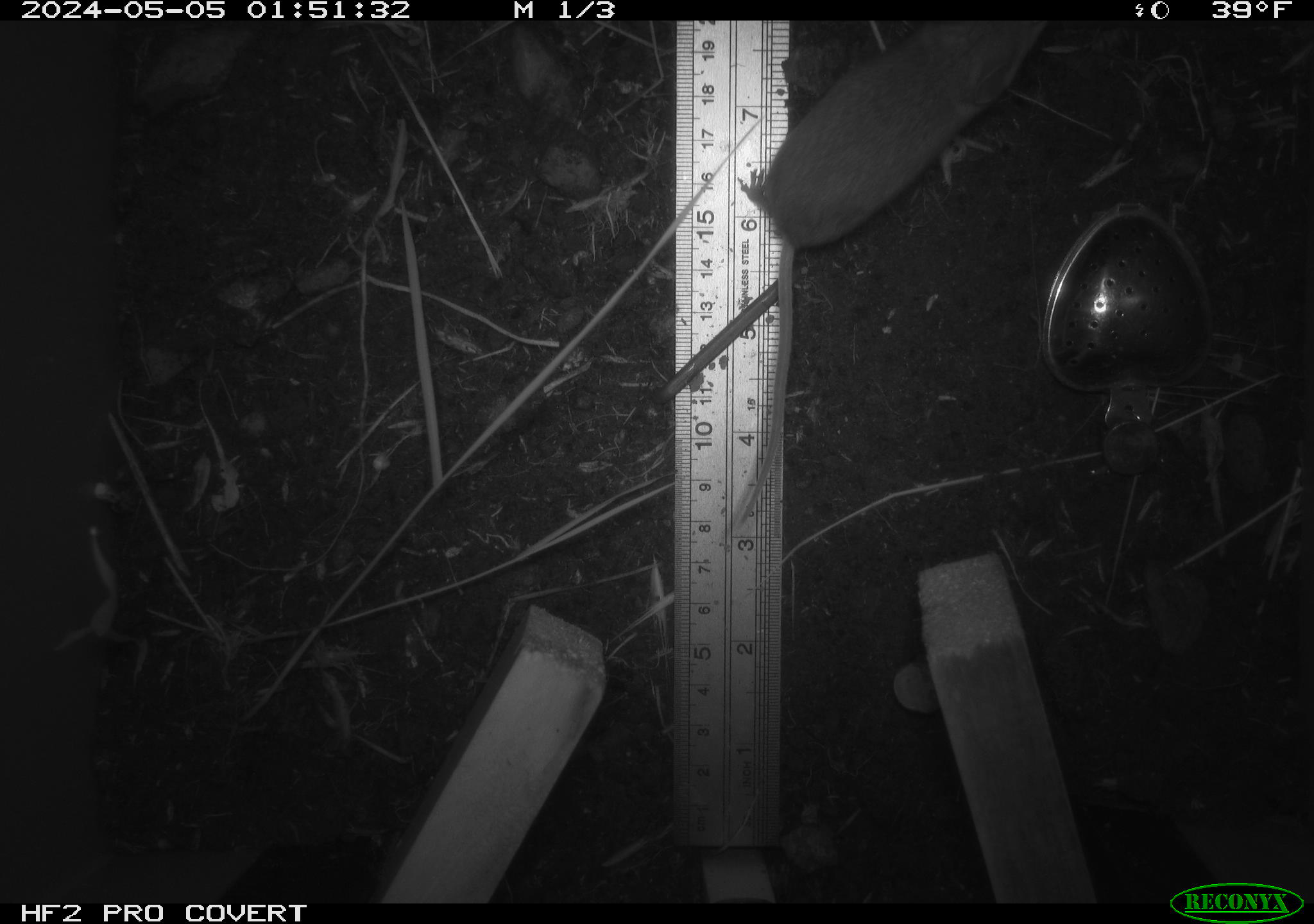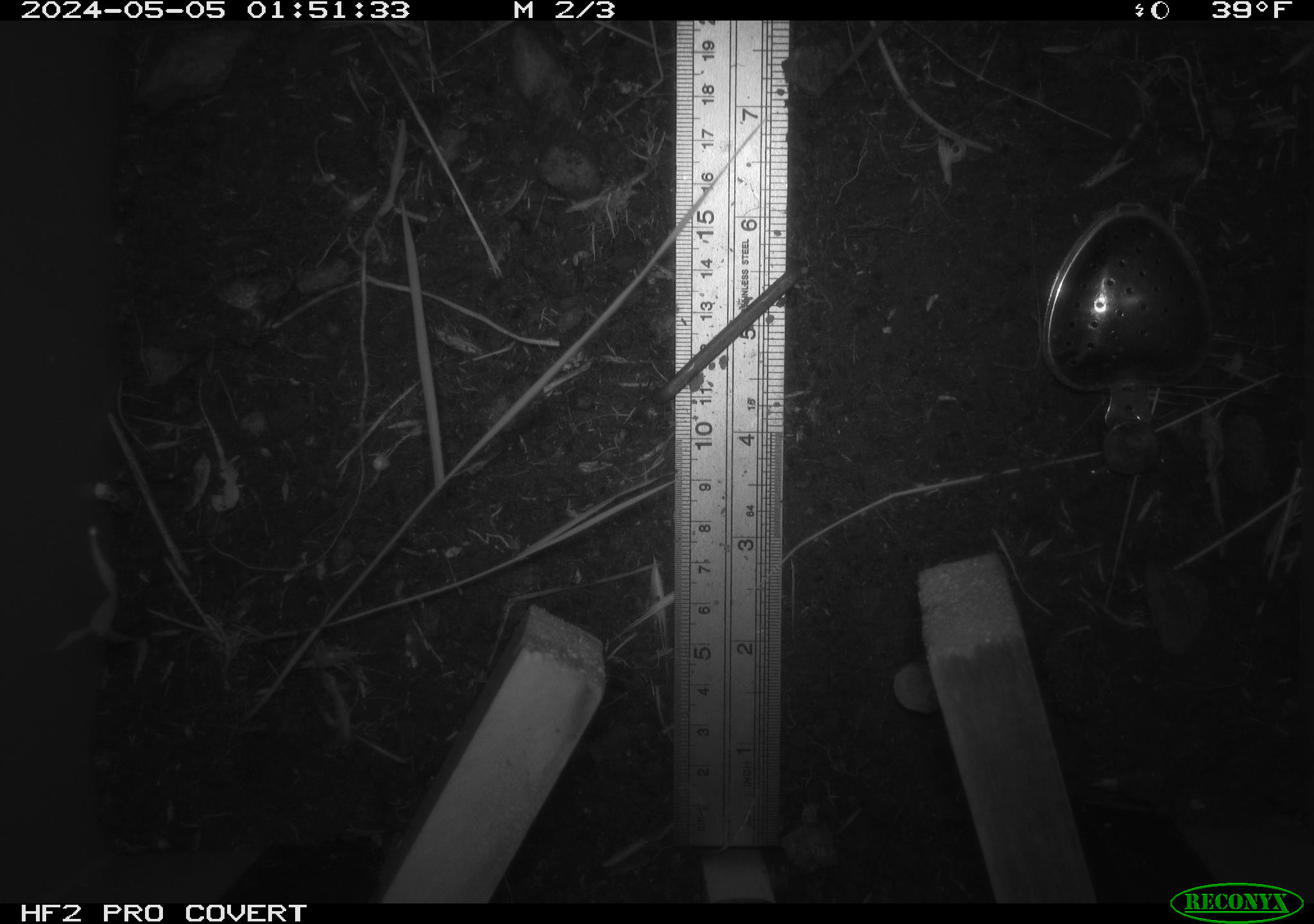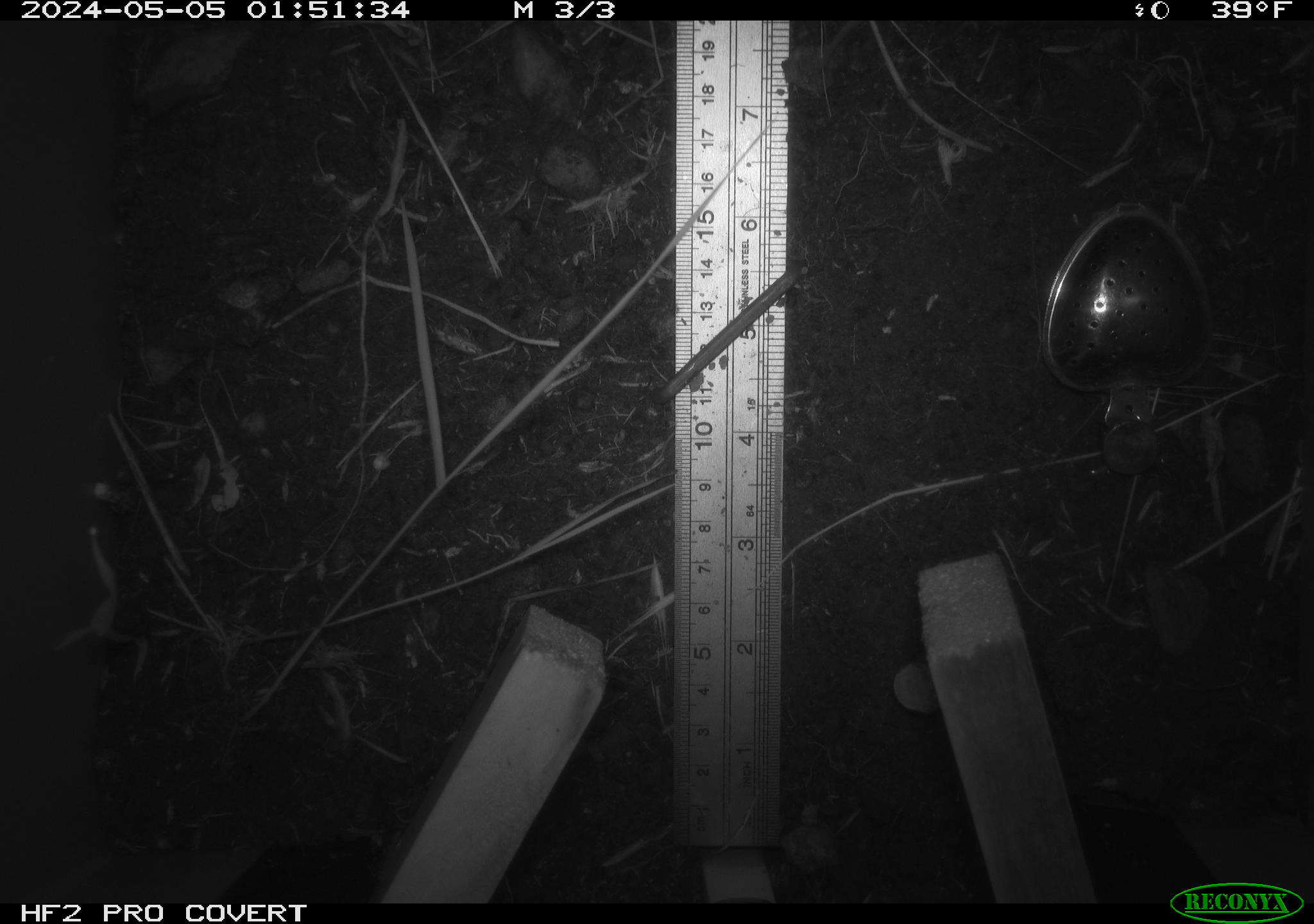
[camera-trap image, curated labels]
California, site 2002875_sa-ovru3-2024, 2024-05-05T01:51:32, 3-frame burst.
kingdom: Animalia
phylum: Chordata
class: Mammalia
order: Rodentia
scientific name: Rodentia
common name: mouse species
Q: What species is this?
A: Mouse species (Rodentia).